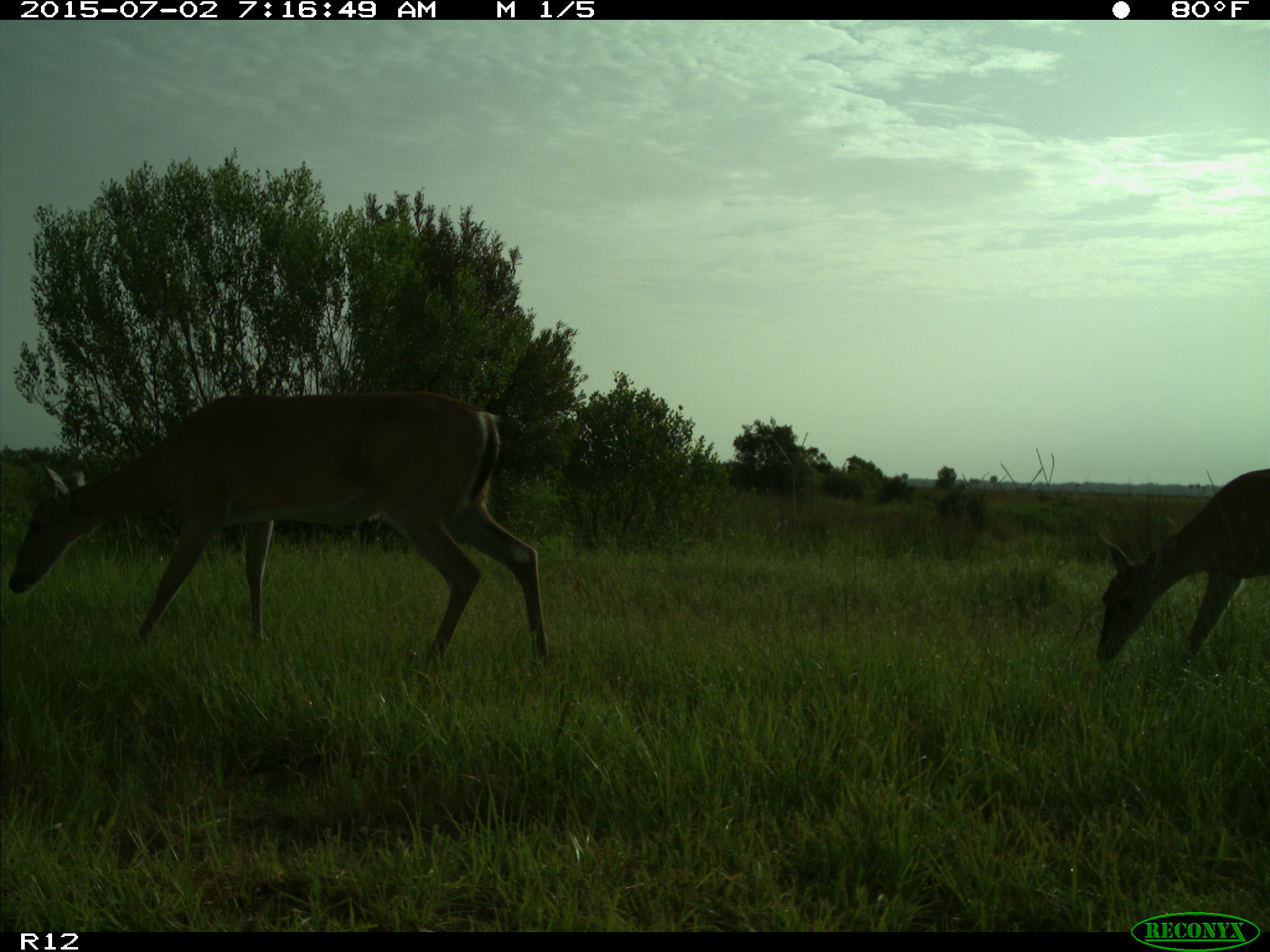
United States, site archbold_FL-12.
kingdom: Animalia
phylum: Chordata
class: Mammalia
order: Artiodactyla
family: Cervidae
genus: Odocoileus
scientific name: Odocoileus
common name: deer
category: unidentified deer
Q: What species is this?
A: Unidentified deer (deer) (Odocoileus).